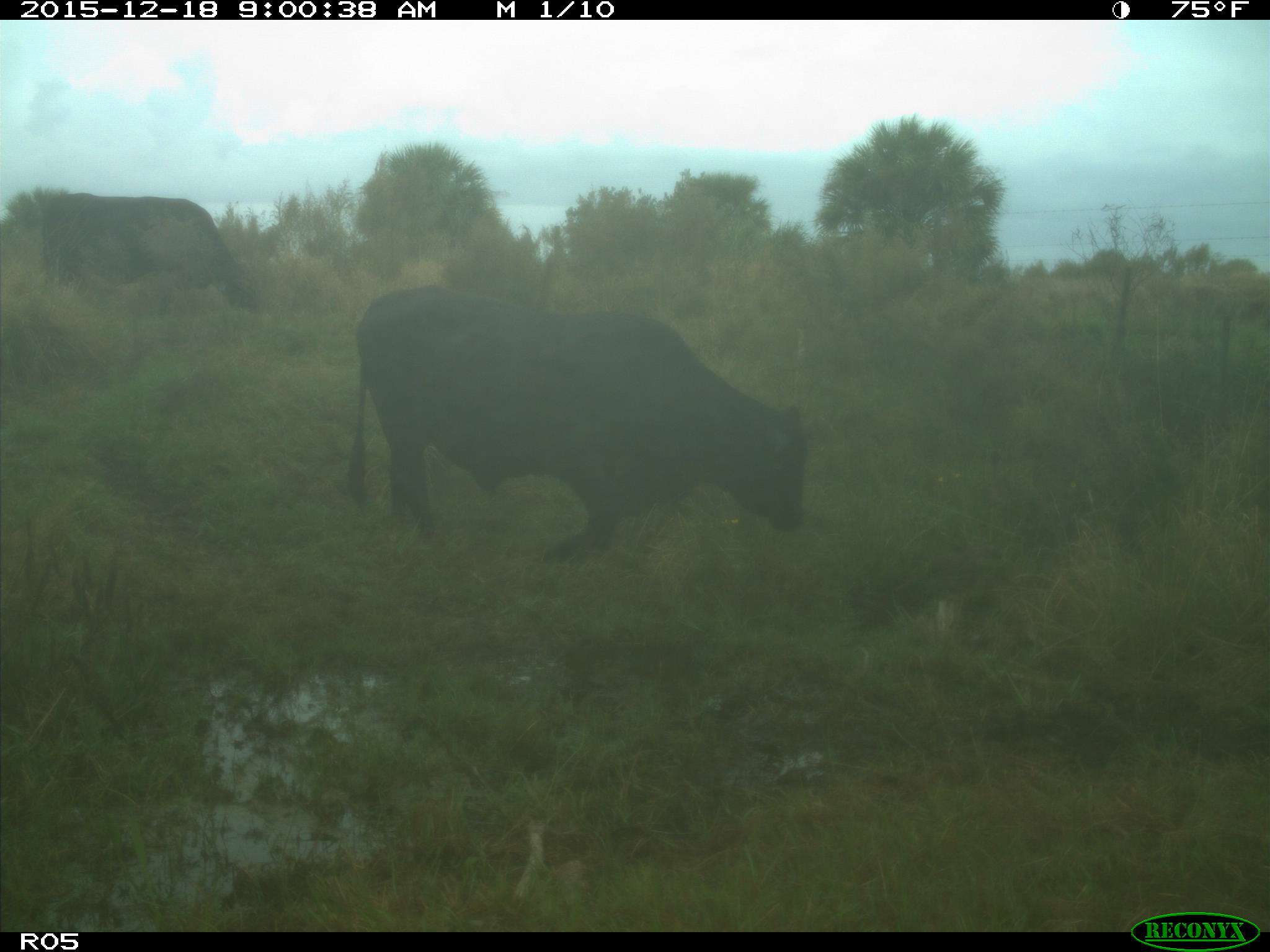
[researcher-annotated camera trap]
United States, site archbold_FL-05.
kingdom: Animalia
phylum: Chordata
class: Mammalia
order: Artiodactyla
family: Bovidae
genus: Bos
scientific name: Bos taurus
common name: domestic cow